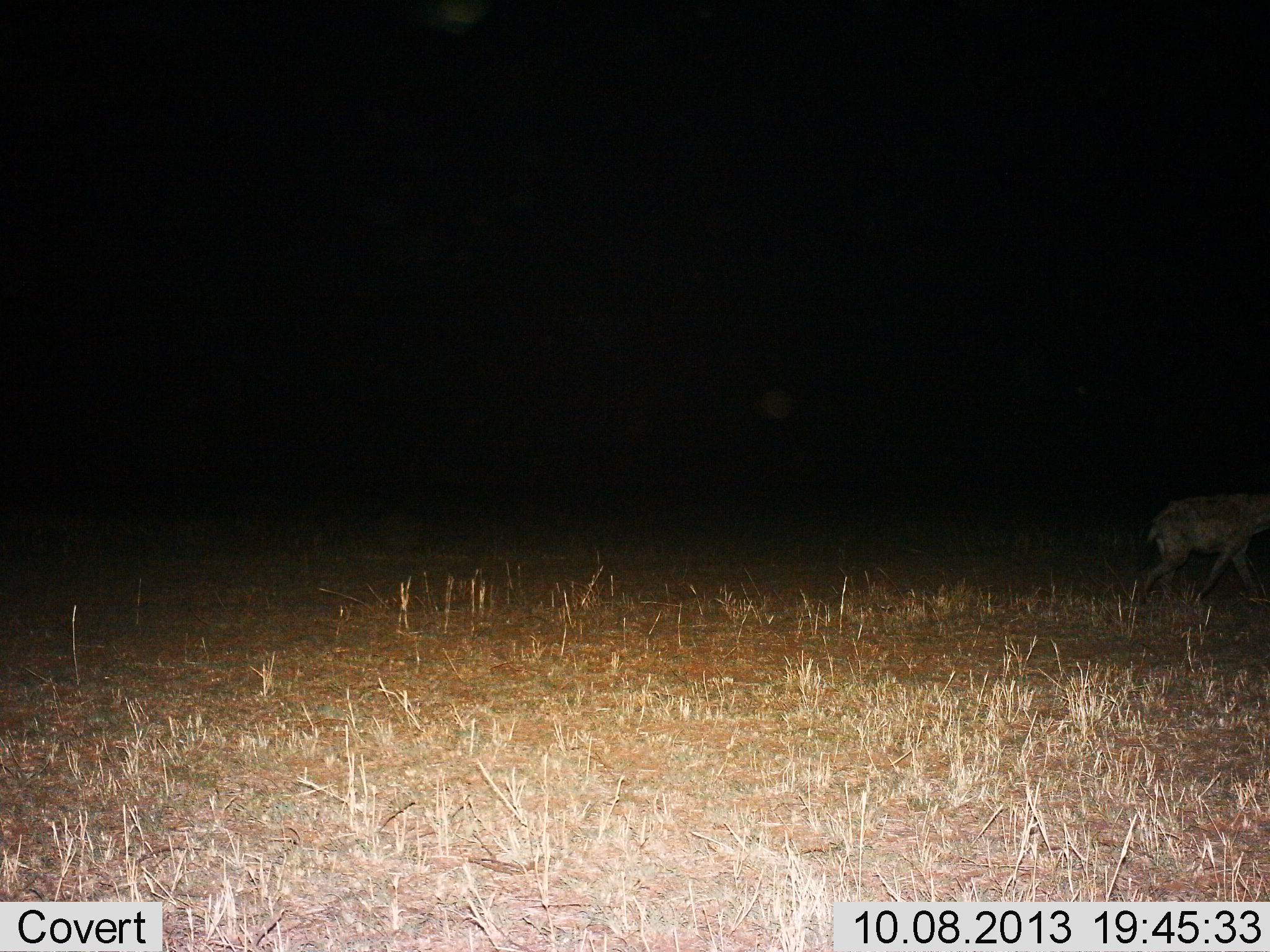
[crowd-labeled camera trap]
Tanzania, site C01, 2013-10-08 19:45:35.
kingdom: Animalia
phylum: Chordata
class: Mammalia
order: Carnivora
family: Hyaenidae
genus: Crocuta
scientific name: Crocuta crocuta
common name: spotted hyena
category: hyenaspotted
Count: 1.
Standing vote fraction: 0%.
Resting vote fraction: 0%.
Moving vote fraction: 100%.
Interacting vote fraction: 0%.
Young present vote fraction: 0%.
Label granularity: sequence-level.